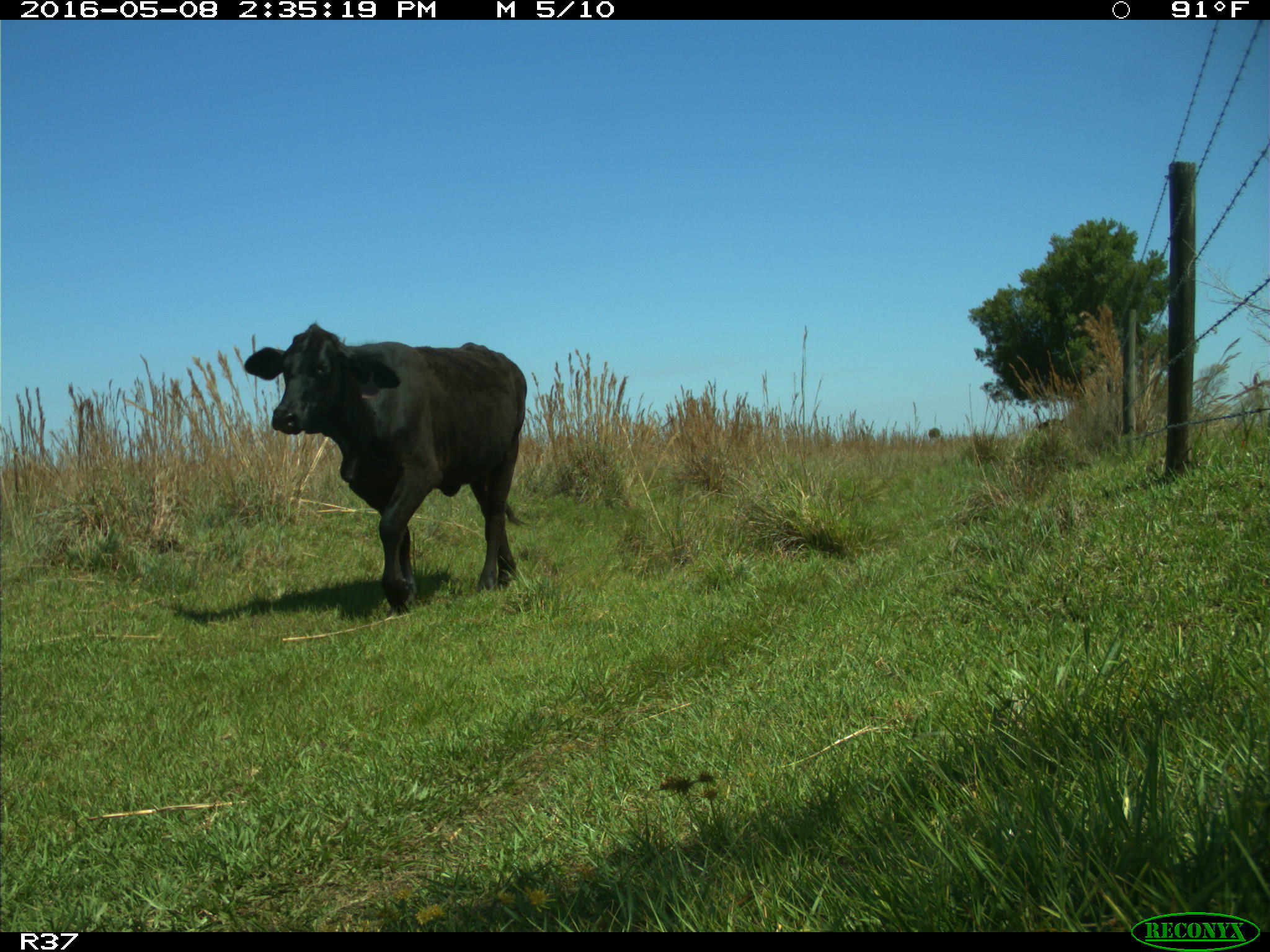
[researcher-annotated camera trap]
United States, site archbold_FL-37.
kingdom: Animalia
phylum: Chordata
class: Mammalia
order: Artiodactyla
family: Bovidae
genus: Bos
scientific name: Bos taurus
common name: domestic cow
Bos taurus (domestic cow).